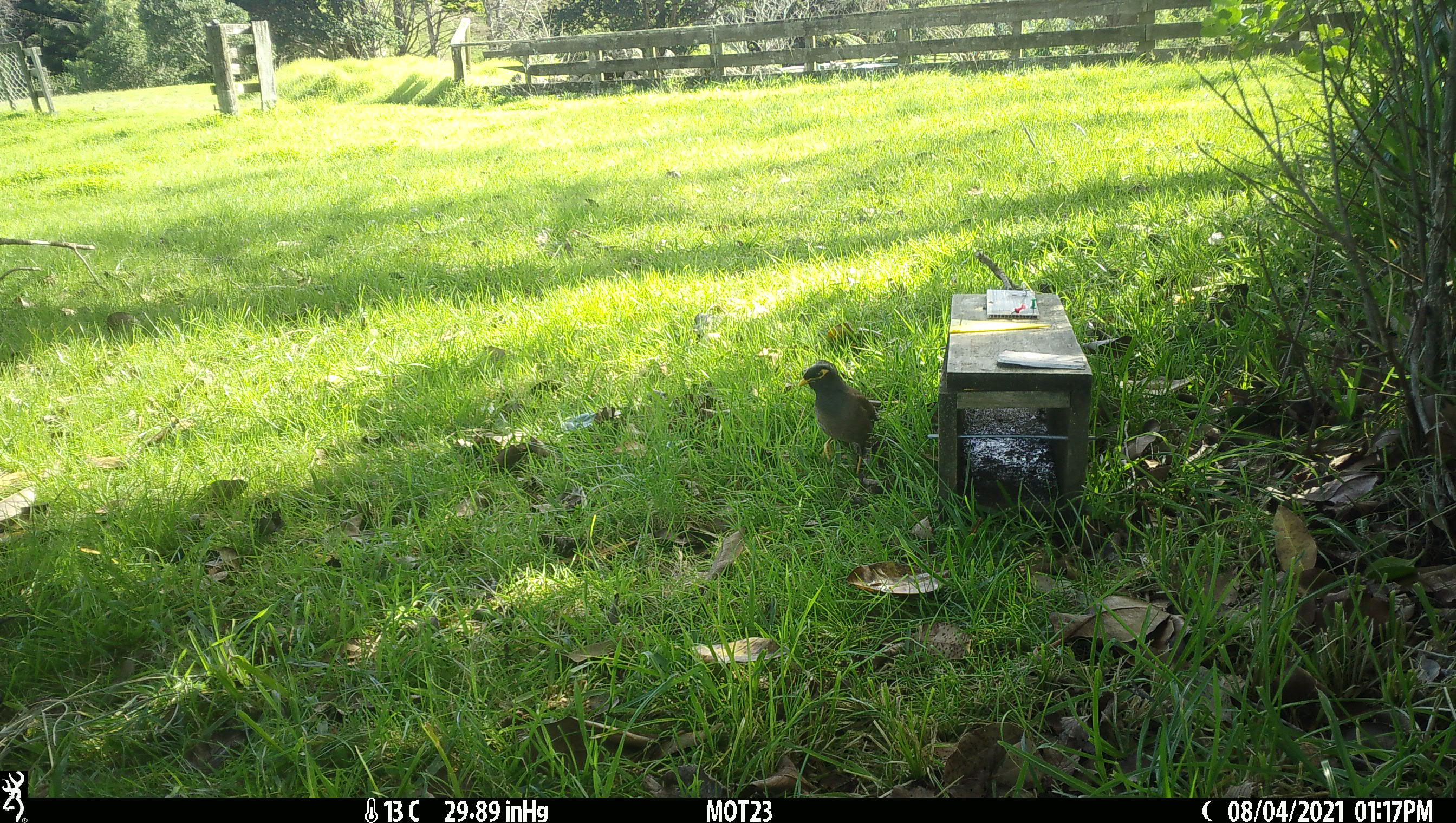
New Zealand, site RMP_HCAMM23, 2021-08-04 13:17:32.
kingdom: Animalia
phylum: Chordata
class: Aves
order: Passeriformes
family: Sturnidae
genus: Acridotheres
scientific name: Acridotheres tristis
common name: common myna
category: myna